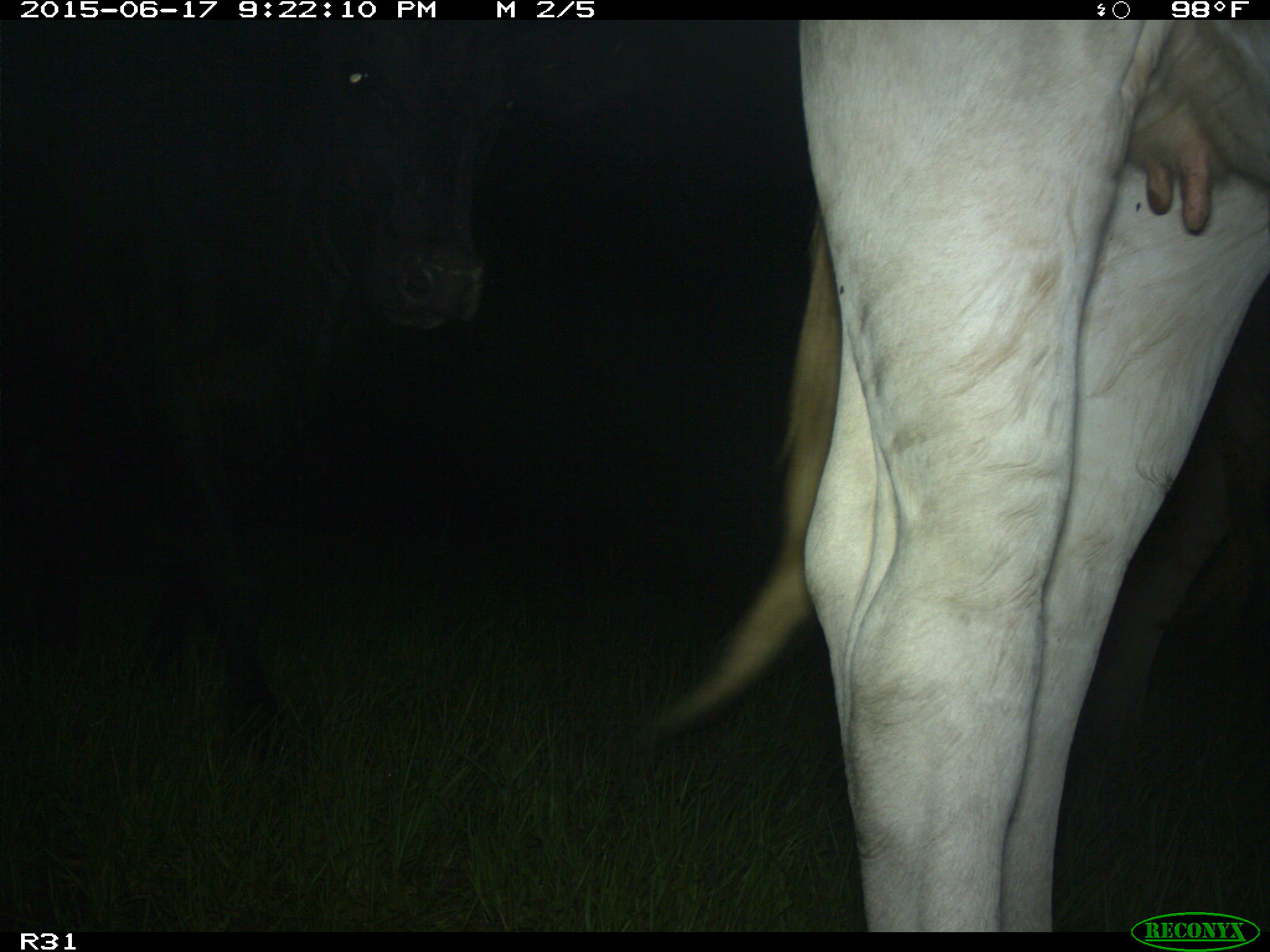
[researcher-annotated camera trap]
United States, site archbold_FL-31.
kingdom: Animalia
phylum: Chordata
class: Mammalia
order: Artiodactyla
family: Bovidae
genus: Bos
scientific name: Bos taurus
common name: domestic cow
Bos taurus (domestic cow).